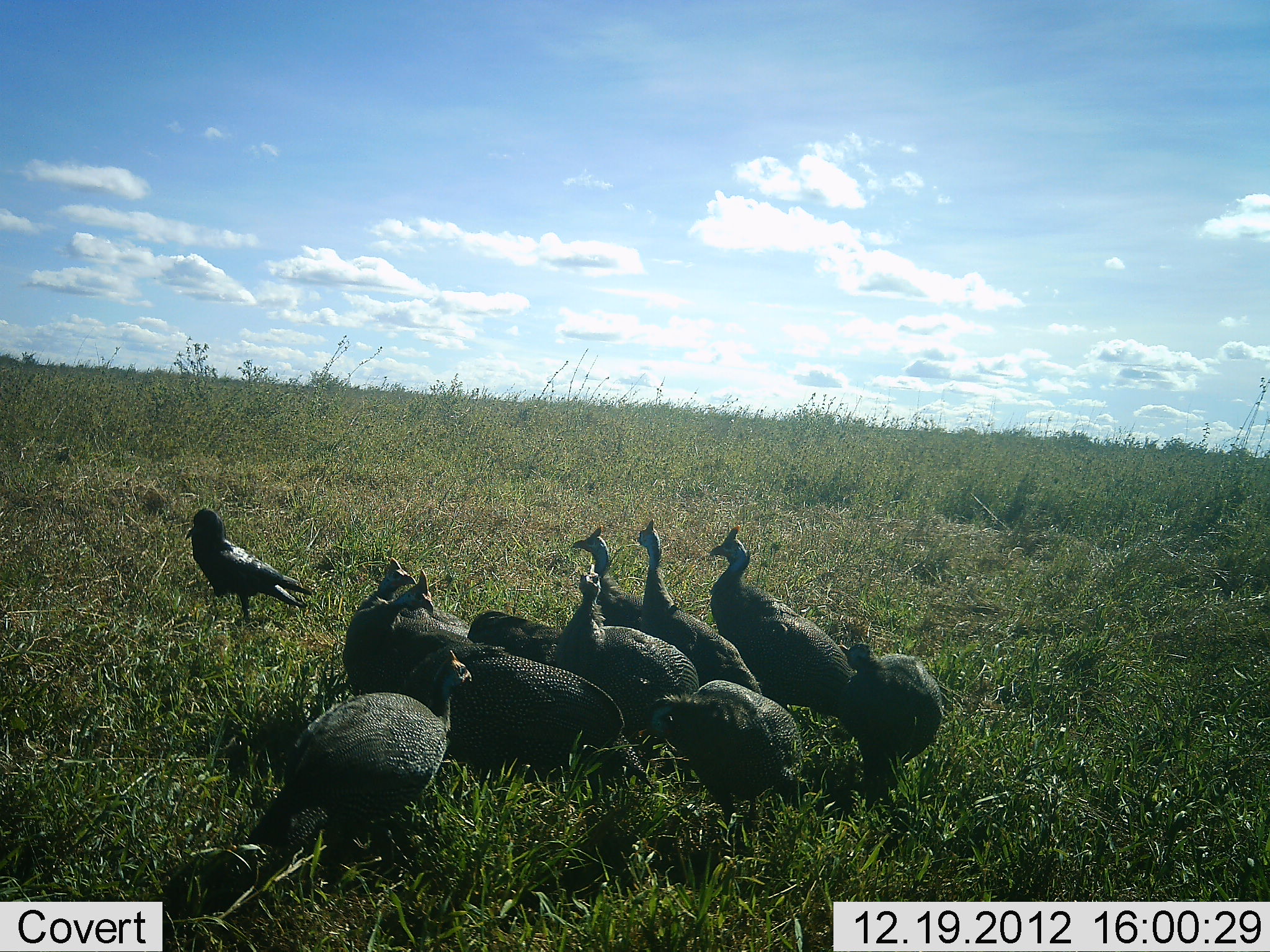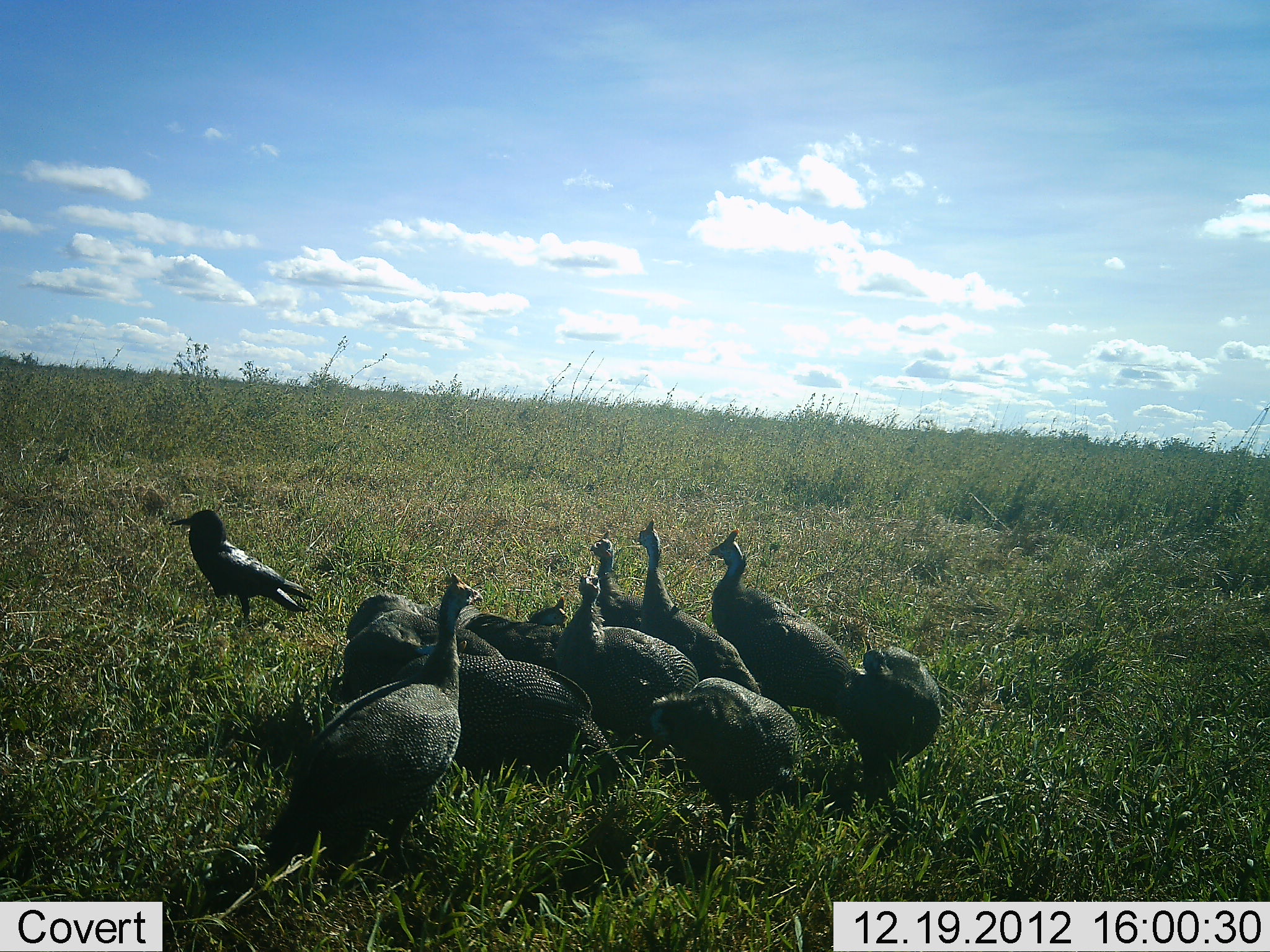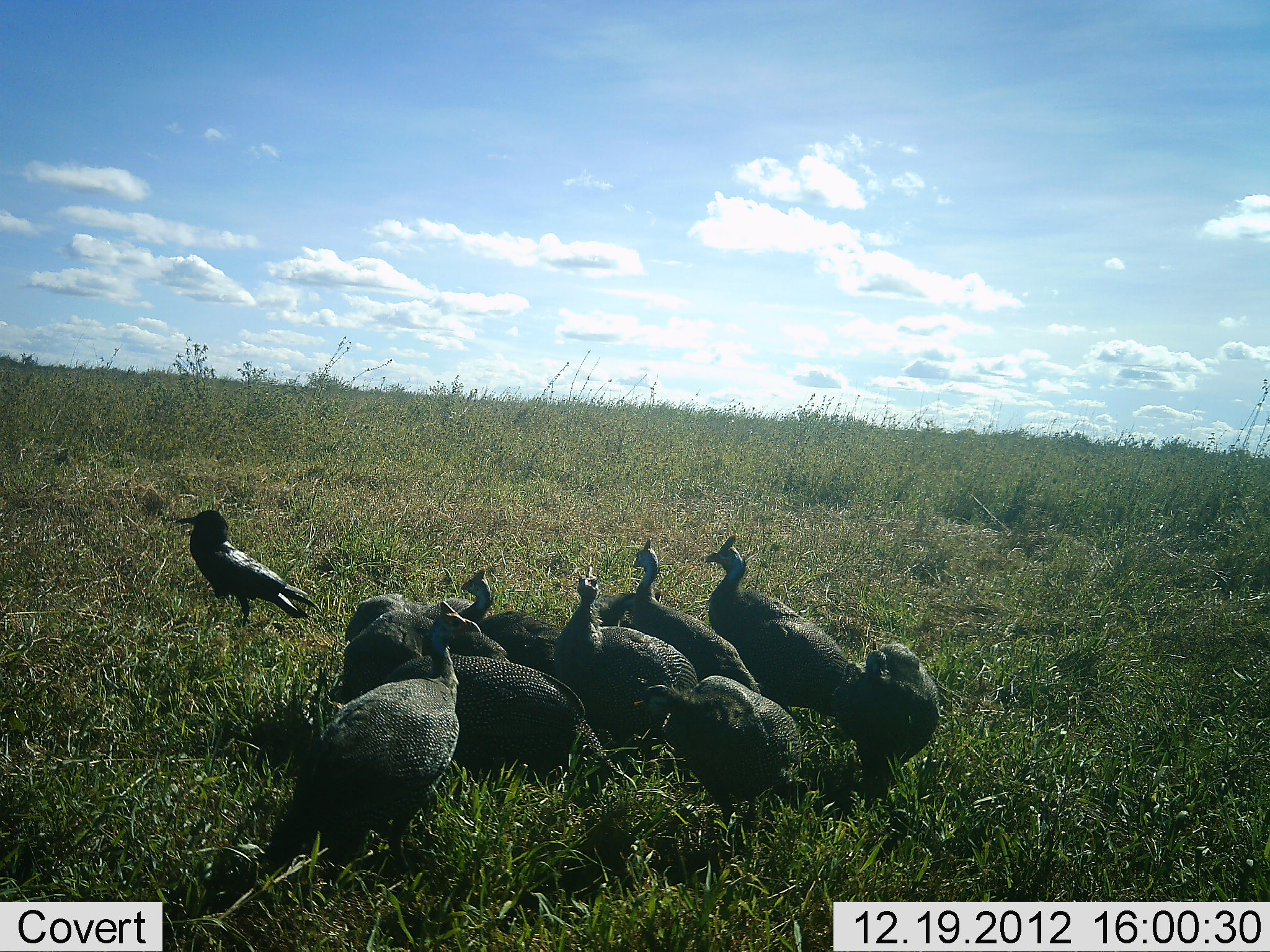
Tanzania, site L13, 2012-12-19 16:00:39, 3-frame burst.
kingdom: Animalia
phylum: Chordata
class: Aves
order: Galliformes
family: Numididae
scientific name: Numididae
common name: guinea fowl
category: guineafowl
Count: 10.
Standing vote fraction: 81%.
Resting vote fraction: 15%.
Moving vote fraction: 11%.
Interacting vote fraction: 11%.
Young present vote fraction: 4%.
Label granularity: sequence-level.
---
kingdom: Animalia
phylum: Chordata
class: Aves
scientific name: Aves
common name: bird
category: otherbird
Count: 1.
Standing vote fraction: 88%.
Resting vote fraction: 4%.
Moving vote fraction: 8%.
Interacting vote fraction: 0%.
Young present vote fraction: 0%.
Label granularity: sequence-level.